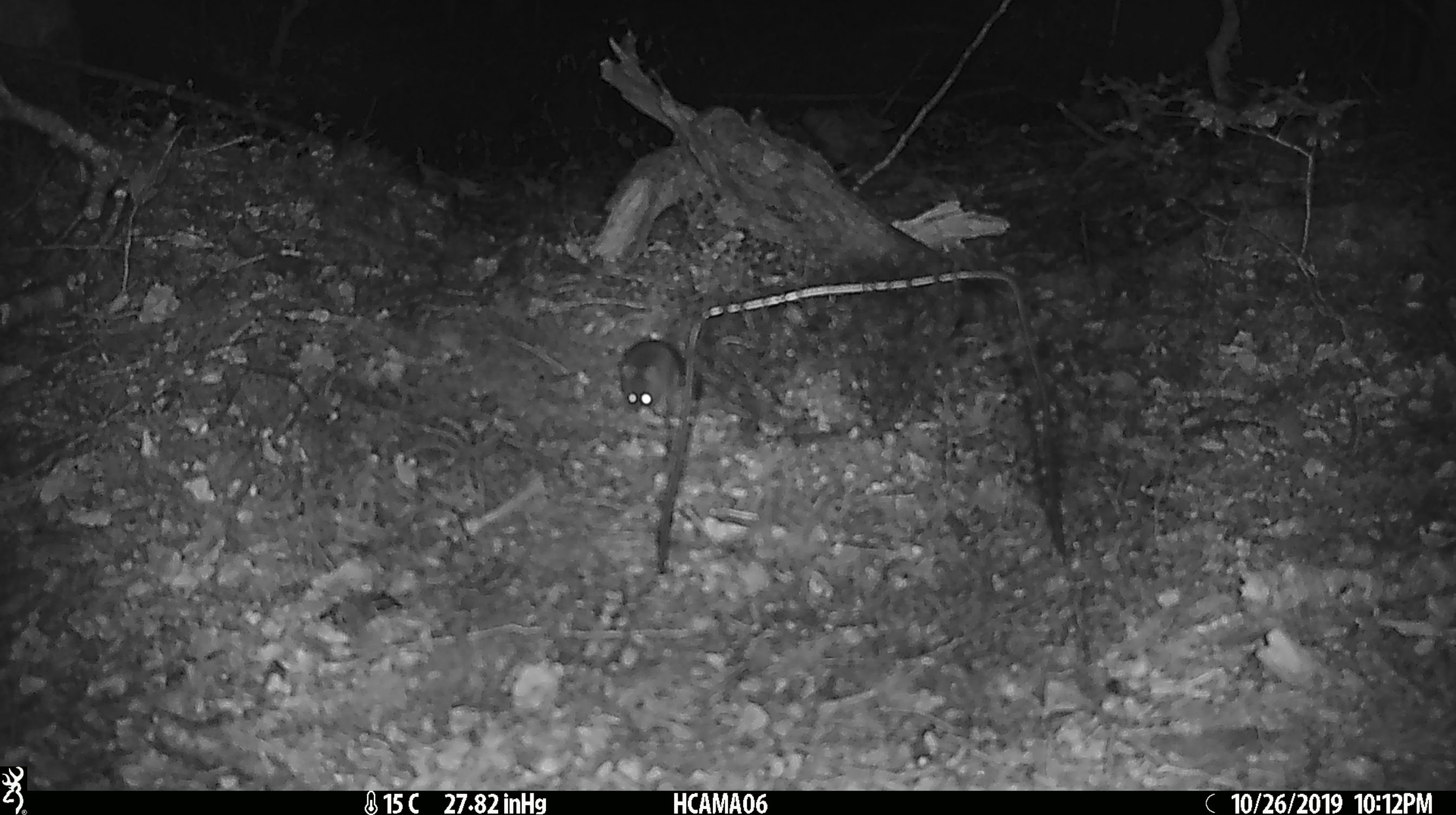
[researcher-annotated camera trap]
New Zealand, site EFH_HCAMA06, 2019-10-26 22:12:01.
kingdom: Animalia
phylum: Chordata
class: Mammalia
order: Rodentia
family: Muridae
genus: Mus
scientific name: Mus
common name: mouse